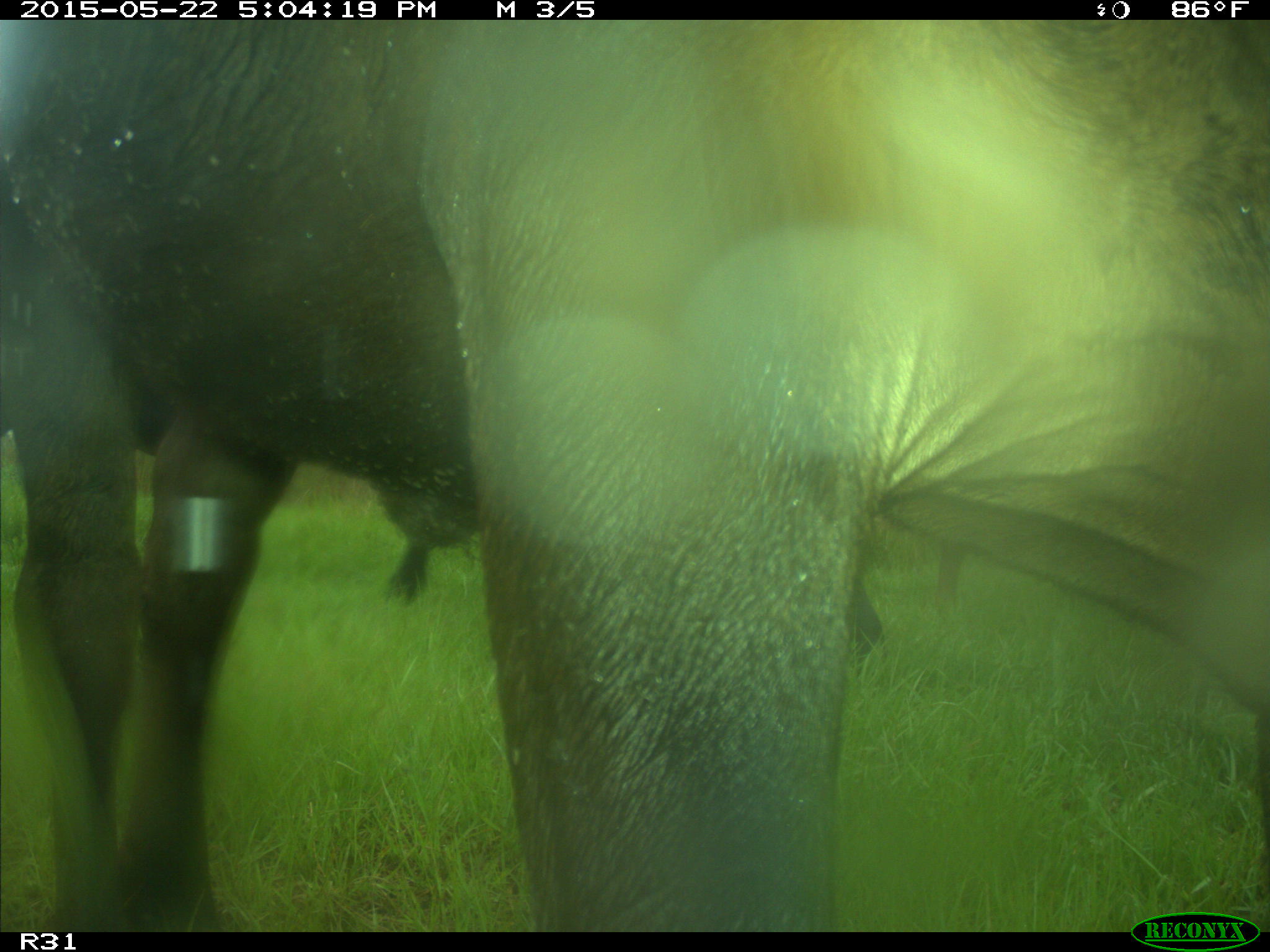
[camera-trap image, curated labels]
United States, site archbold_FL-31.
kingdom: Animalia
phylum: Chordata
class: Mammalia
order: Artiodactyla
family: Bovidae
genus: Bos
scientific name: Bos taurus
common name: domestic cow